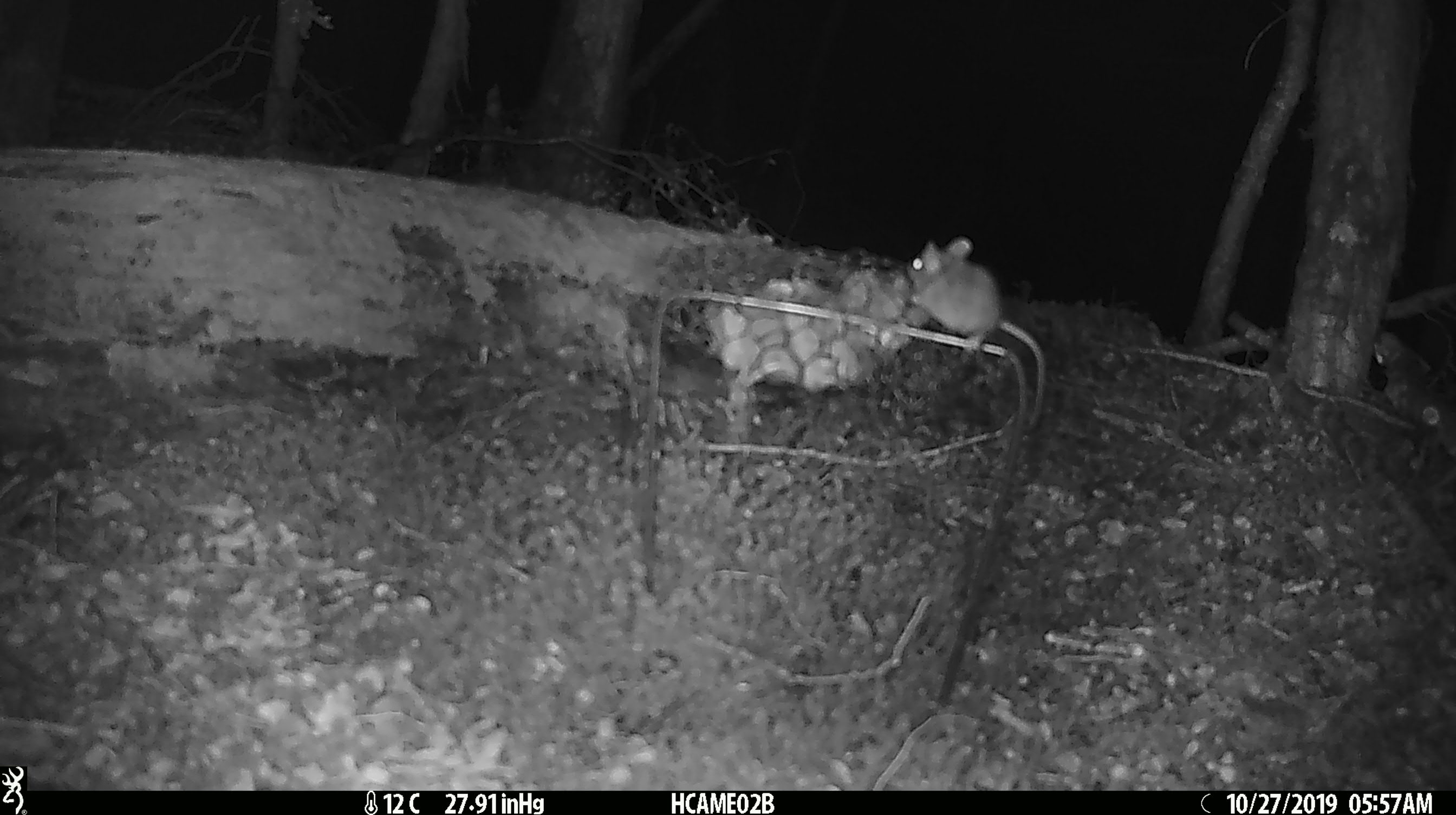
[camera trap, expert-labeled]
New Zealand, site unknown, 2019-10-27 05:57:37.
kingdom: Animalia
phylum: Chordata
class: Mammalia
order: Rodentia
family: Muridae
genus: Mus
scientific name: Mus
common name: mouse